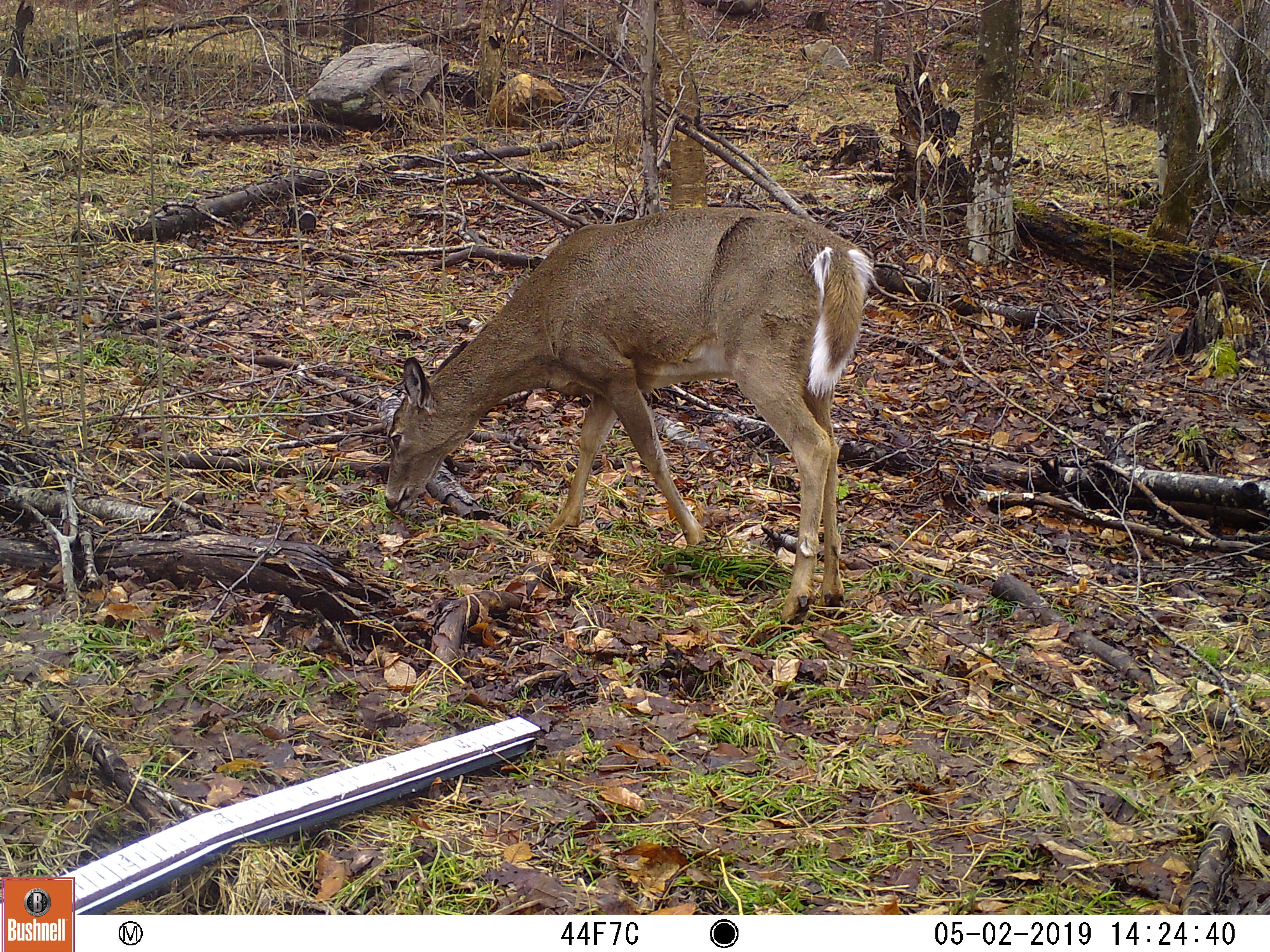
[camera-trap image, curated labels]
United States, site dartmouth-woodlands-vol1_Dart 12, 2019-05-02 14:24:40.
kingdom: Animalia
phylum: Chordata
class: Mammalia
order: Artiodactyla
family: Cervidae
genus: Odocoileus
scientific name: Odocoileus virginianus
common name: white-tailed deer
White-tailed deer (Odocoileus virginianus).